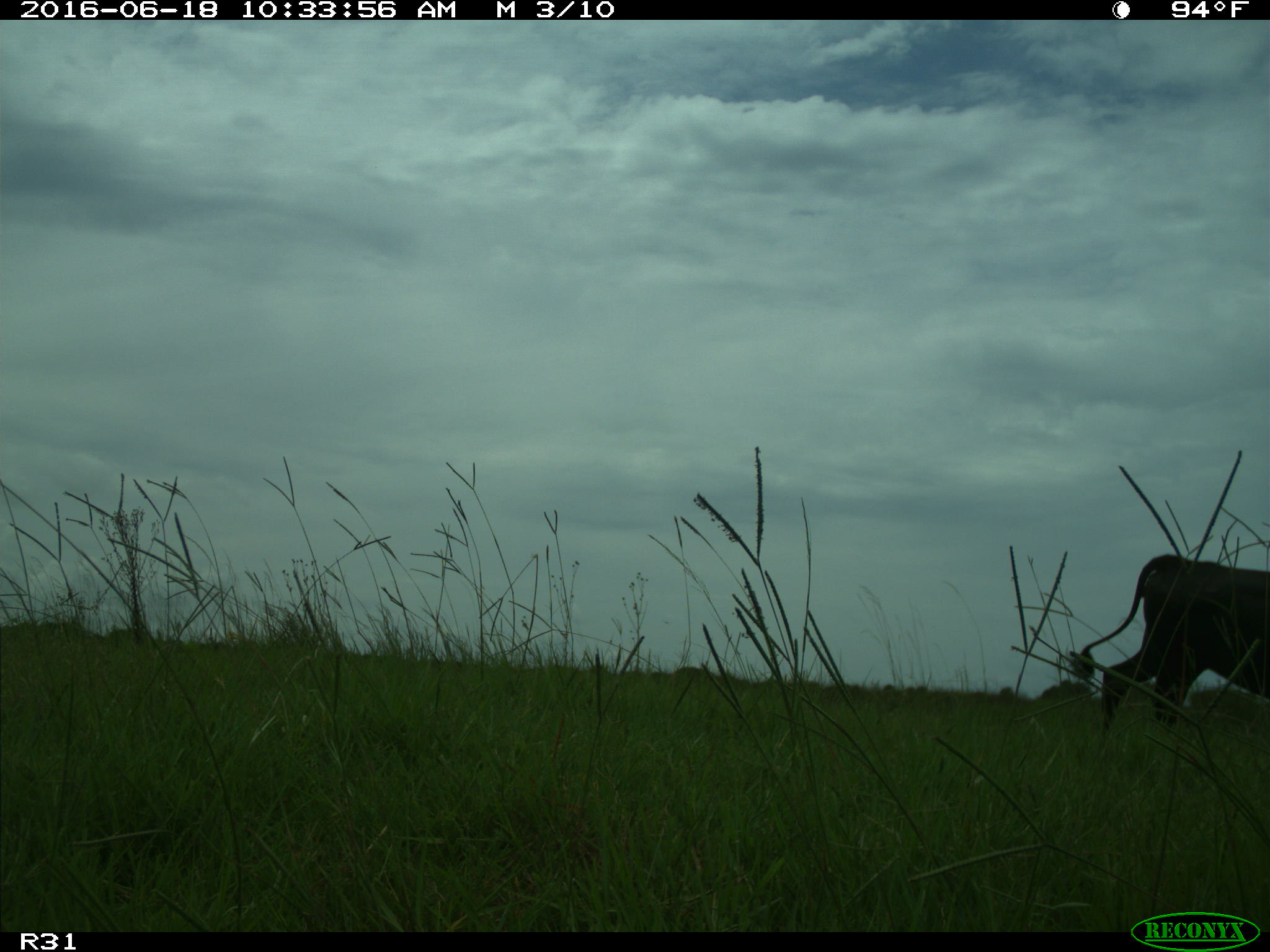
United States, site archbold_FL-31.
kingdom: Animalia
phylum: Chordata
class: Mammalia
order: Artiodactyla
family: Bovidae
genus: Bos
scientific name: Bos taurus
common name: domestic cow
Bos taurus (domestic cow).